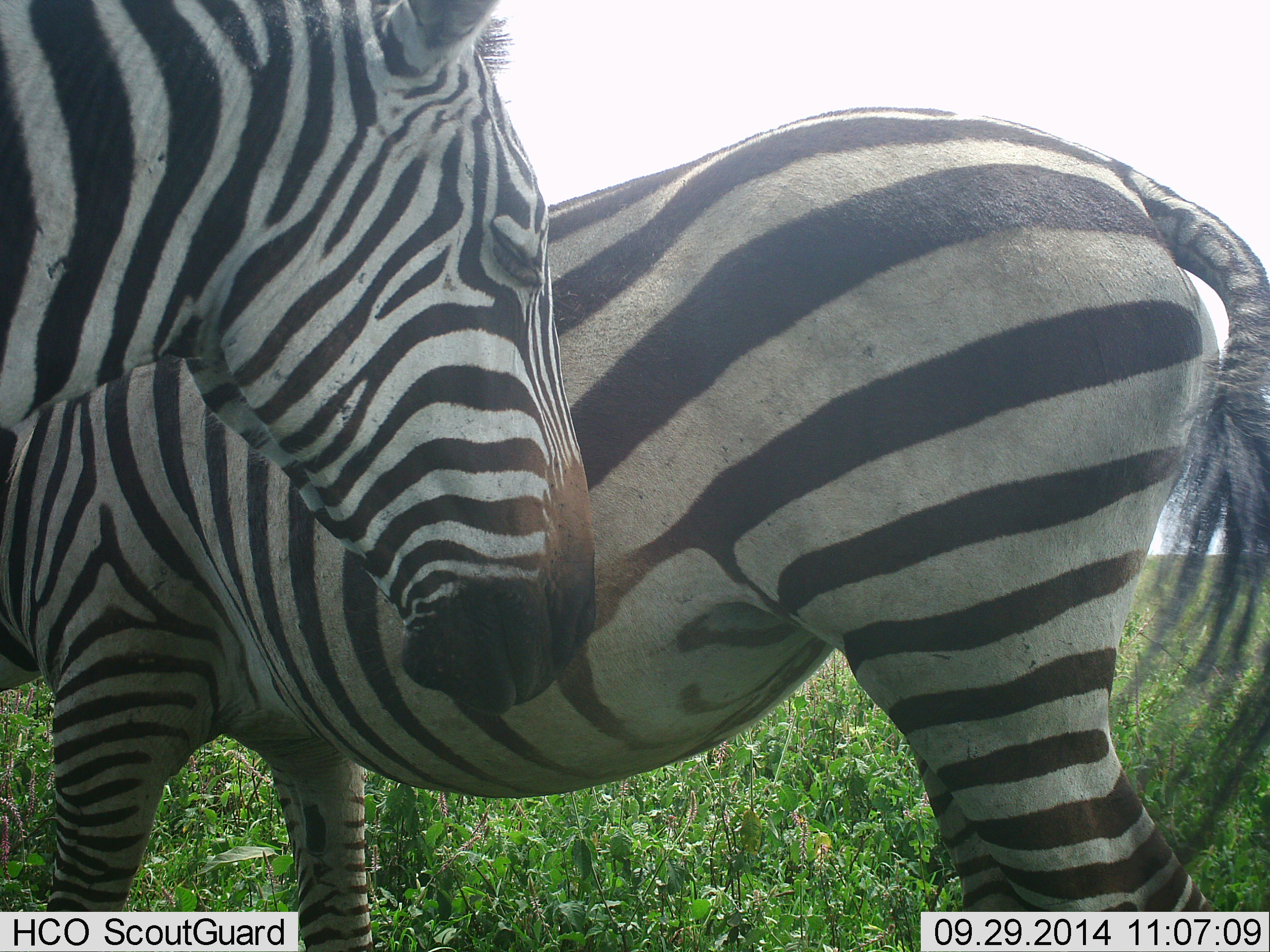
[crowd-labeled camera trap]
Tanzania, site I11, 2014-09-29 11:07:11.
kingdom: Animalia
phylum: Chordata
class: Mammalia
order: Perissodactyla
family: Equidae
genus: Equus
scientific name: Equus quagga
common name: plains zebra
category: zebra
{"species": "zebra (plains zebra) (Equus quagga)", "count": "2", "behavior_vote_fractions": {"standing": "100%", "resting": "0%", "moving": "20%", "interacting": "10%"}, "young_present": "0%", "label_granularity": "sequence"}